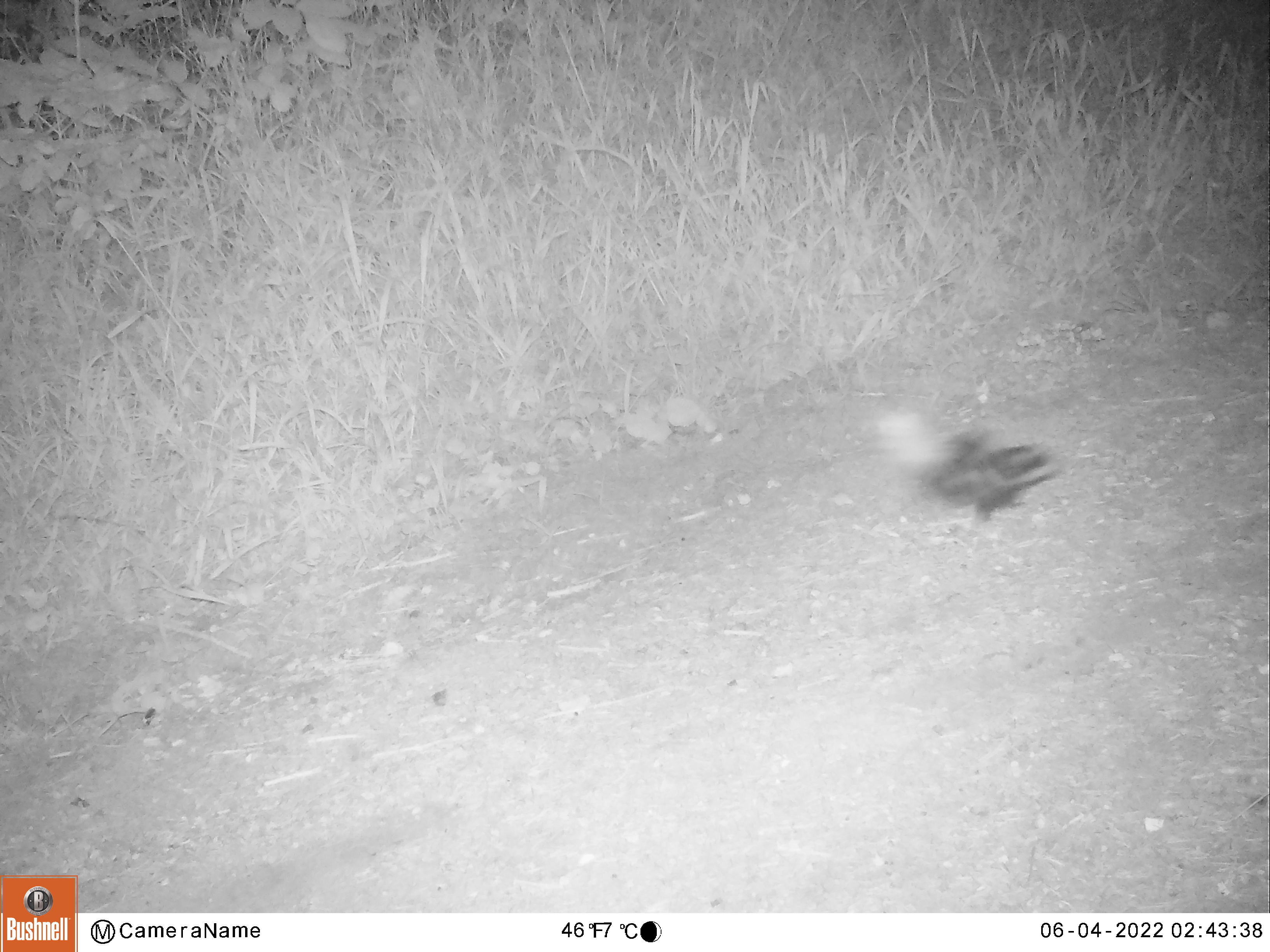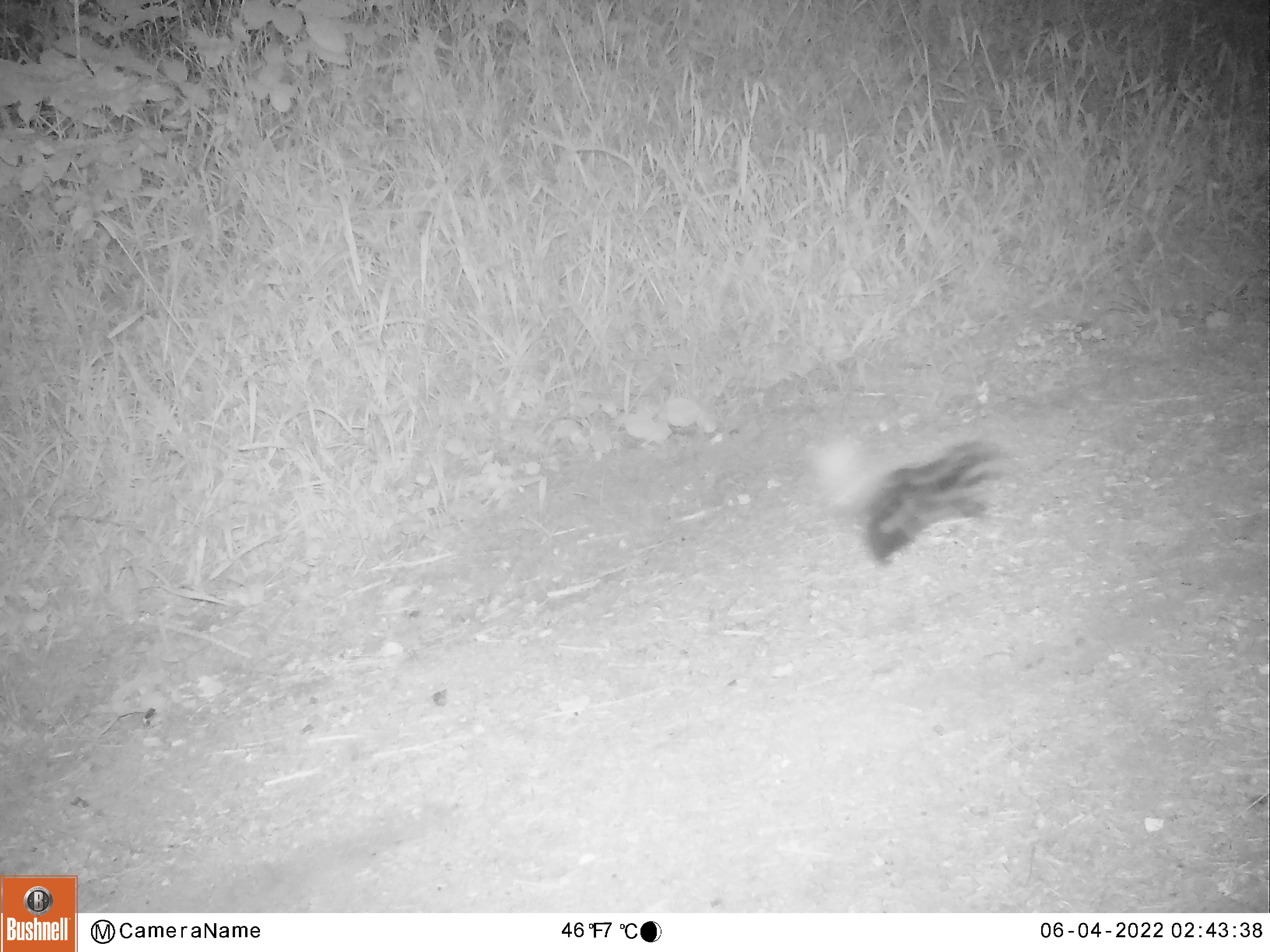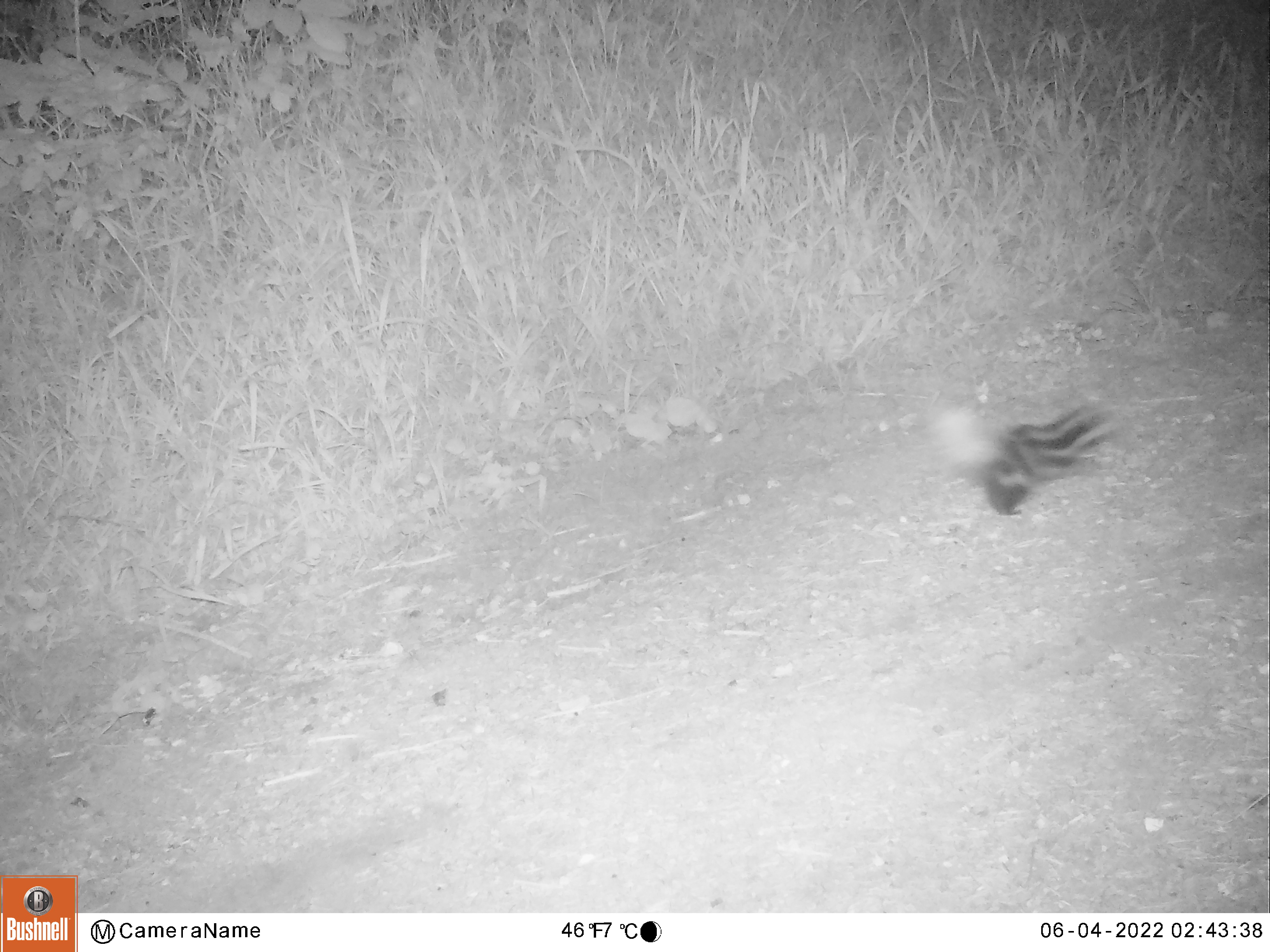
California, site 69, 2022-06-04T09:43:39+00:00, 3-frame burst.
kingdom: Animalia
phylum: Chordata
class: Mammalia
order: Carnivora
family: Mephitidae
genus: Spilogale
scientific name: Spilogale gracilis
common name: western spotted skunk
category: spotted skunk